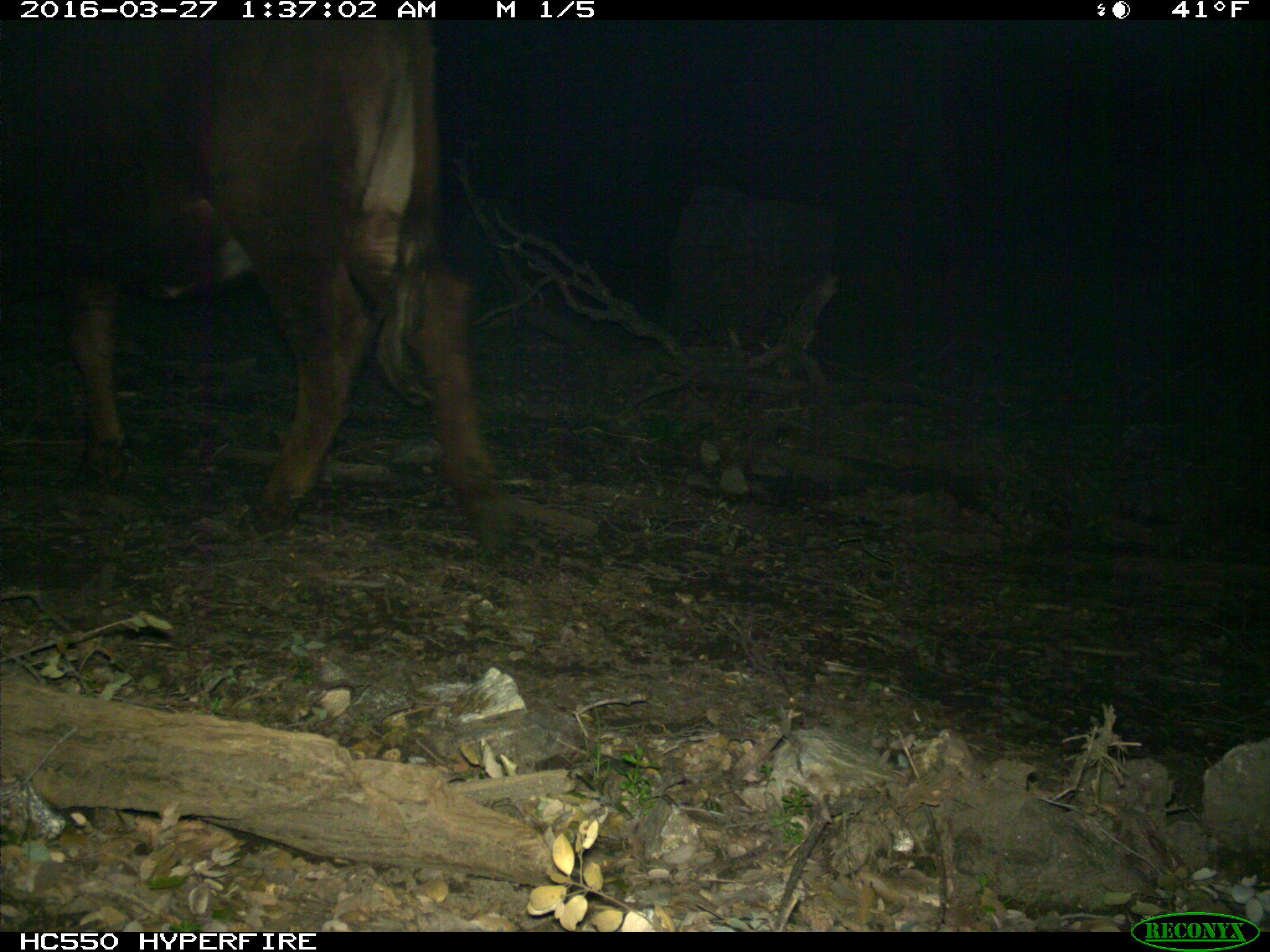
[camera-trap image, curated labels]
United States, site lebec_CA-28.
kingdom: Animalia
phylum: Chordata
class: Mammalia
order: Artiodactyla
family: Bovidae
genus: Bos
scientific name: Bos taurus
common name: domestic cow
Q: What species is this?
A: Bos taurus (domestic cow).